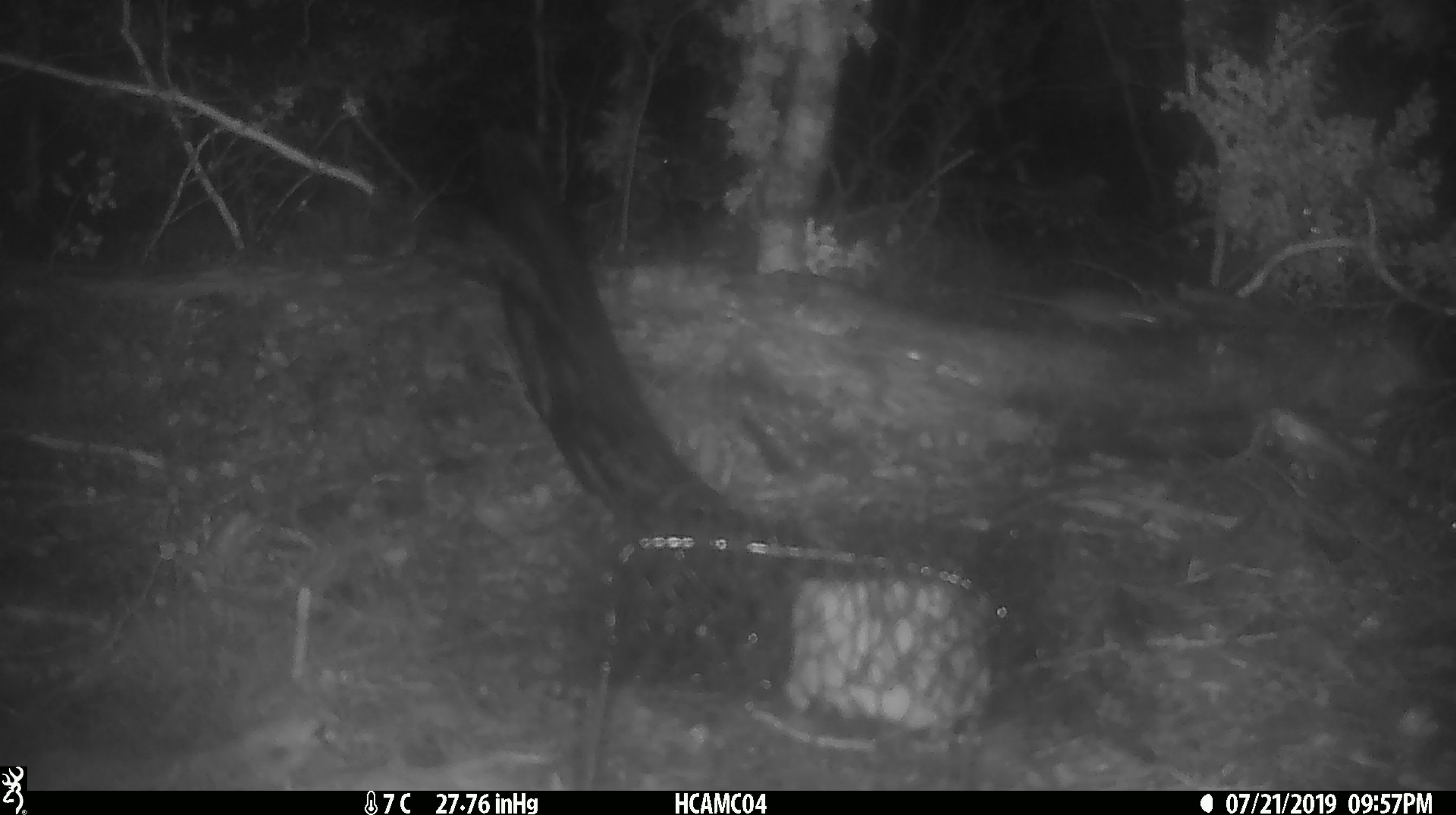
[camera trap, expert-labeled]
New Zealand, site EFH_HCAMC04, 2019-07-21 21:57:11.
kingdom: Animalia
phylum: Chordata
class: Mammalia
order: Rodentia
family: Muridae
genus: Mus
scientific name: Mus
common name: mouse